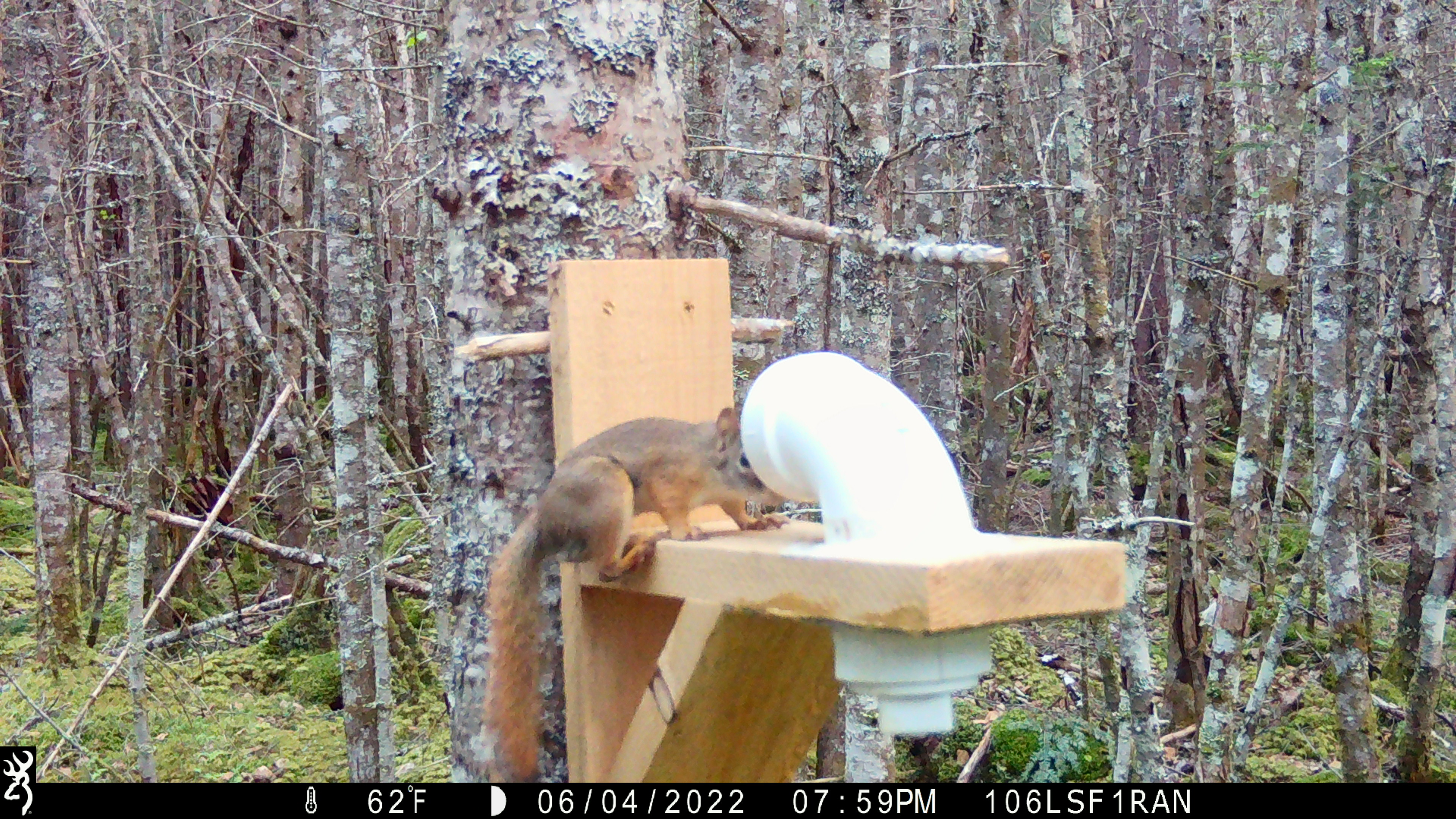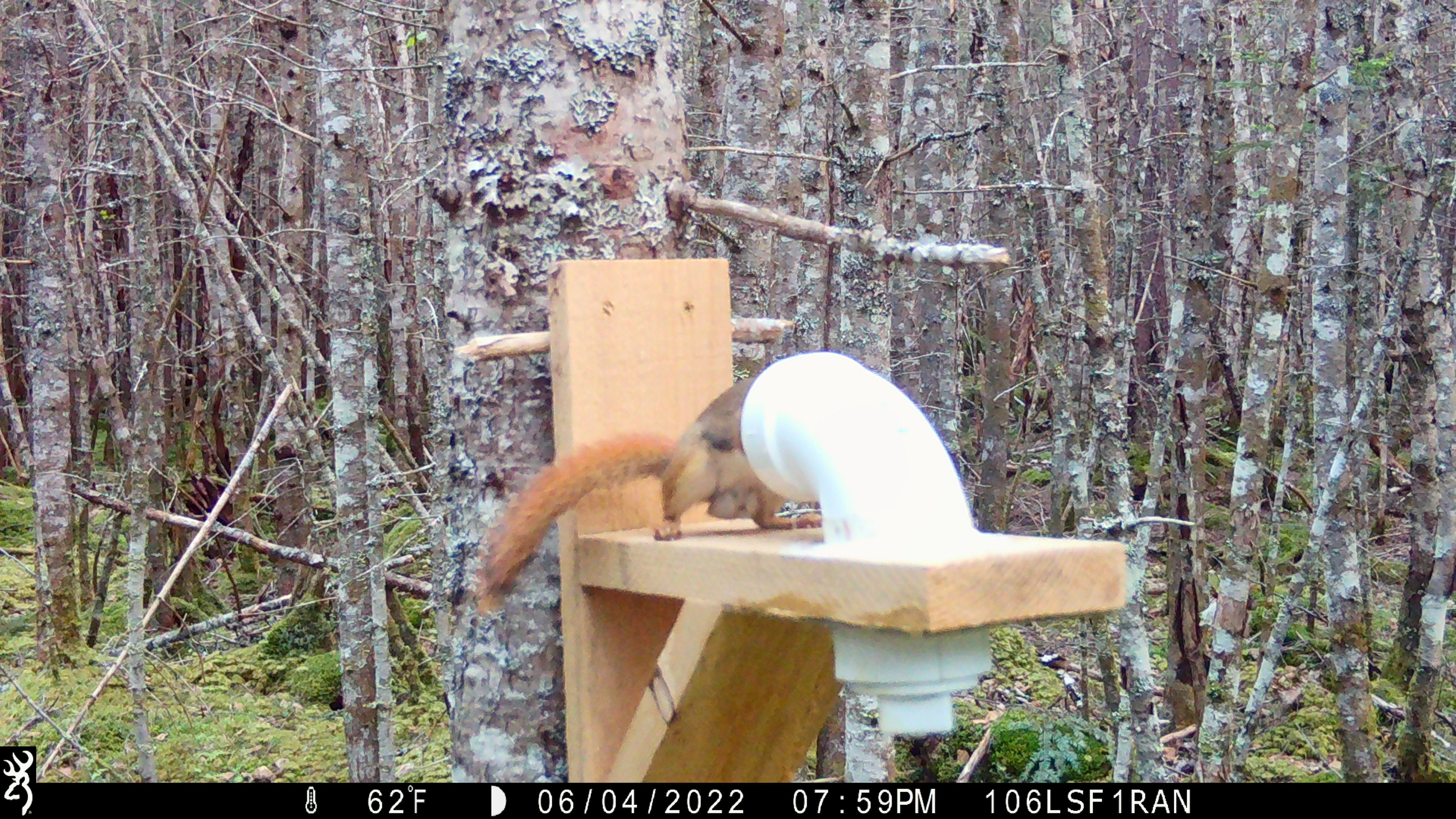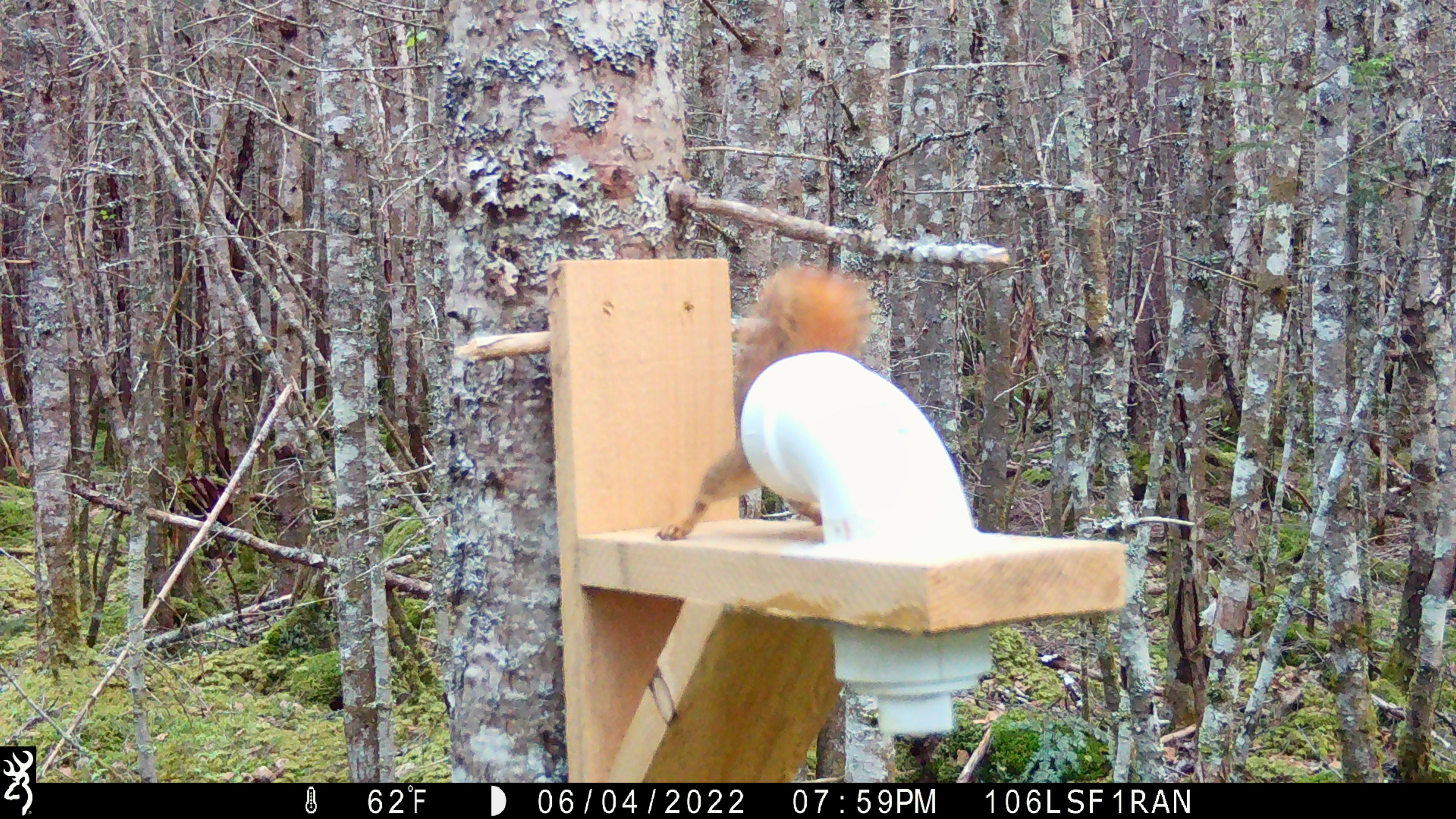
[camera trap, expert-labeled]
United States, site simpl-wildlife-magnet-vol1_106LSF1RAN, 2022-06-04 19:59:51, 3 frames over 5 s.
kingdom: Animalia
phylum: Chordata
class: Mammalia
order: Rodentia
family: Sciuridae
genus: Tamiasciurus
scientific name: Tamiasciurus hudsonicus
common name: red squirrel